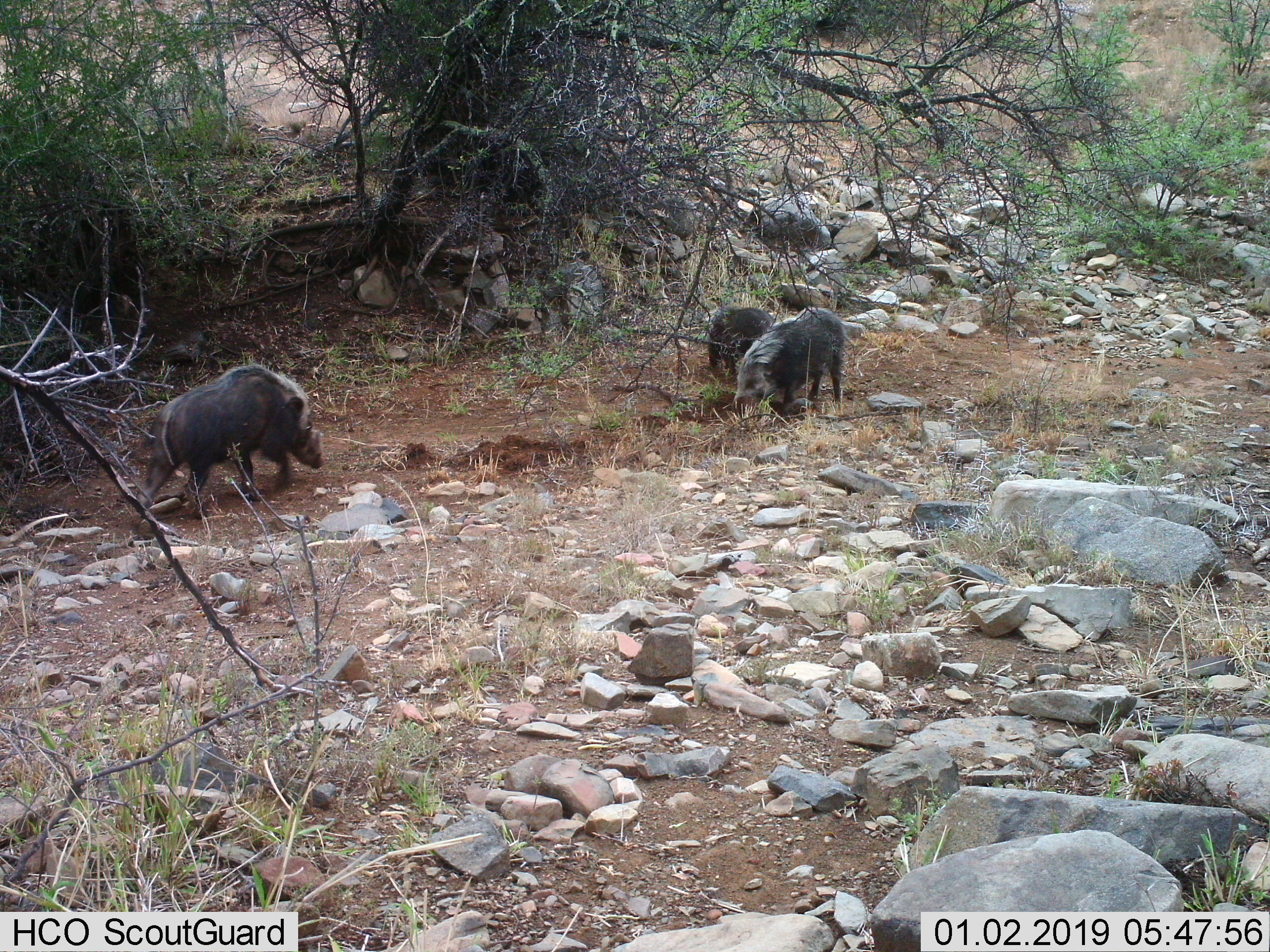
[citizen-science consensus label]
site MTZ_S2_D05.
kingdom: Animalia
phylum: Chordata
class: Mammalia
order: Artiodactyla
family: Suidae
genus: Potamochoerus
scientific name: Potamochoerus larvatus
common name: bushpig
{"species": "bushpig (Potamochoerus larvatus)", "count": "3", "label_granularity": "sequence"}